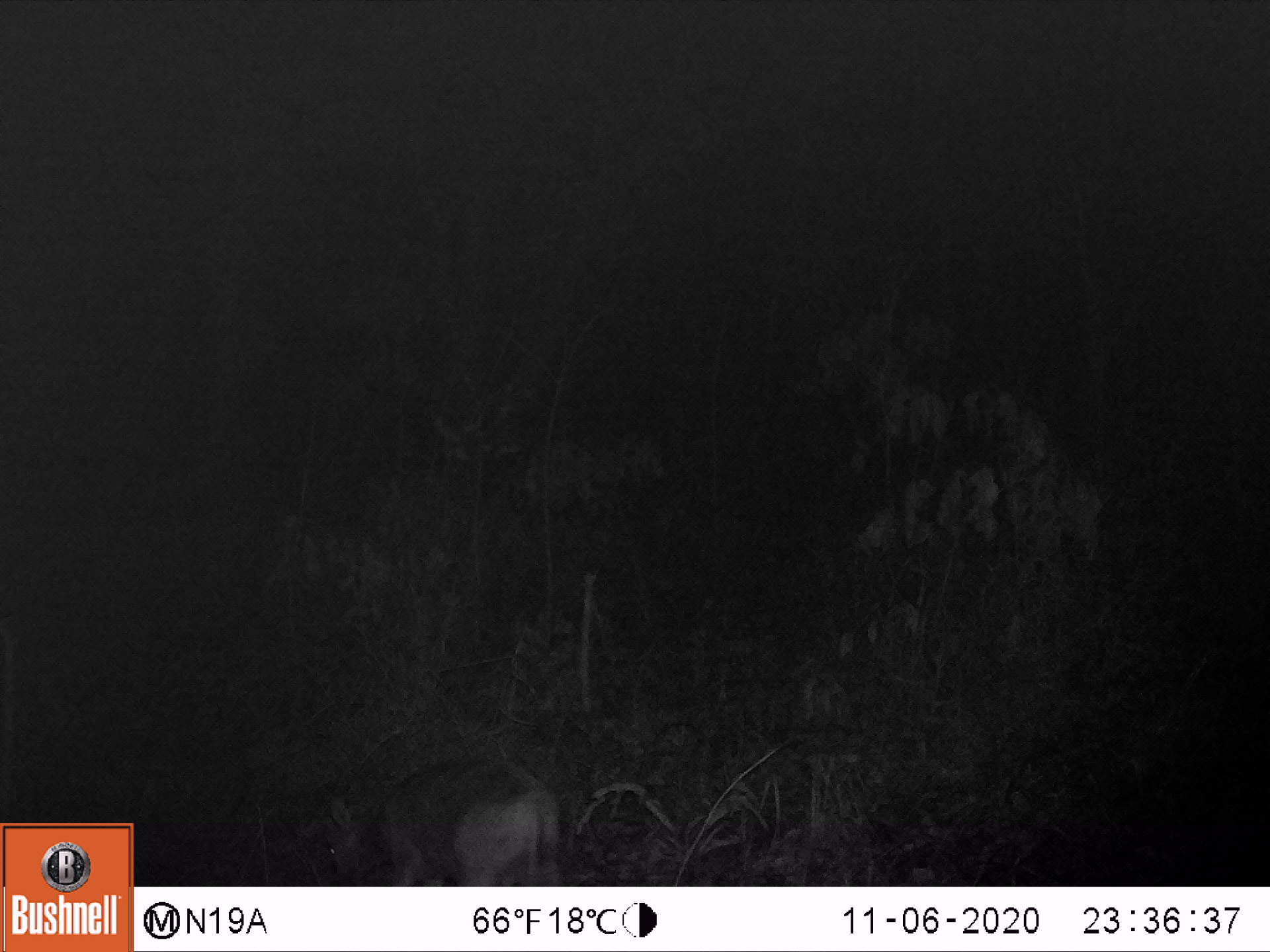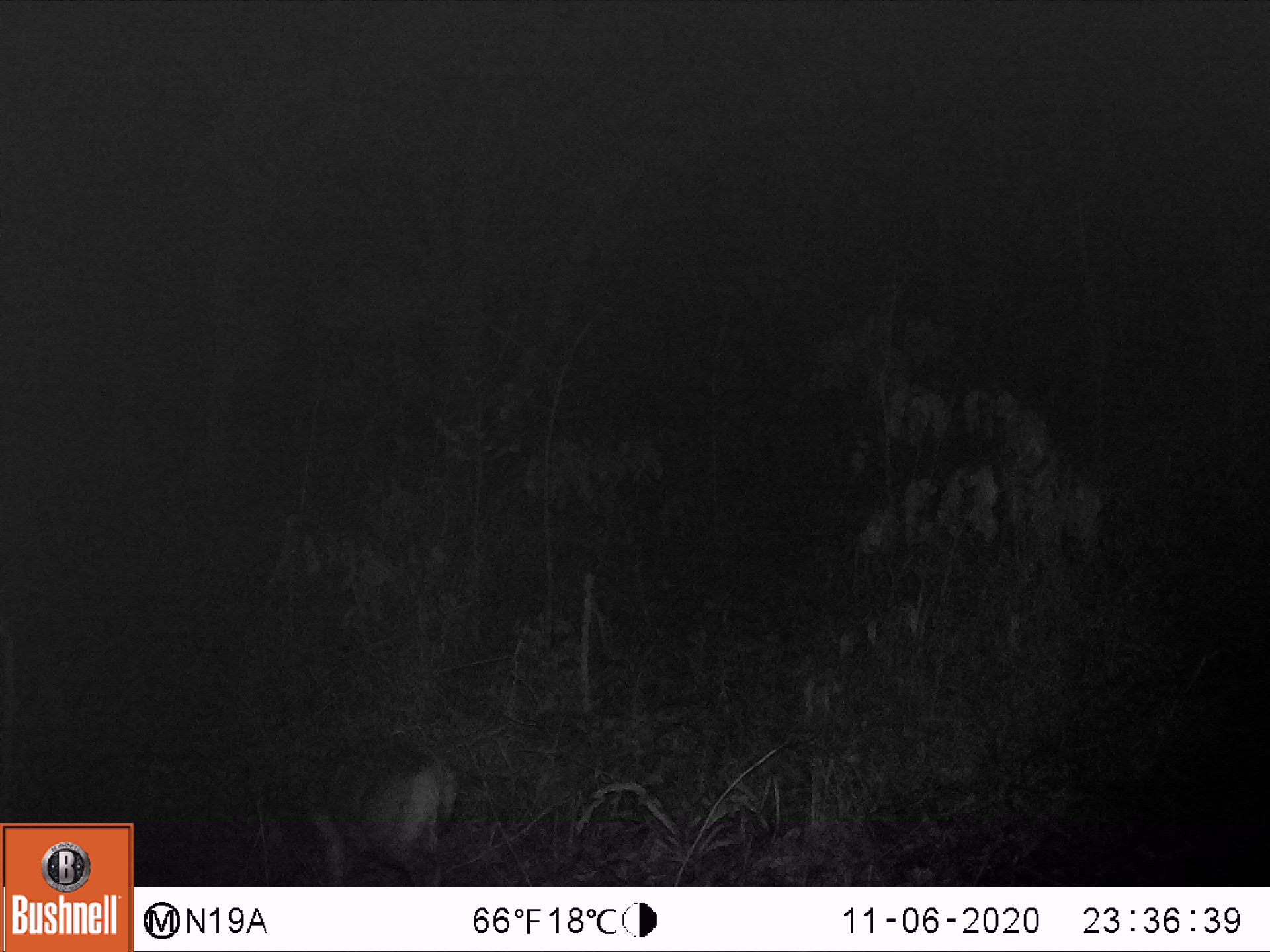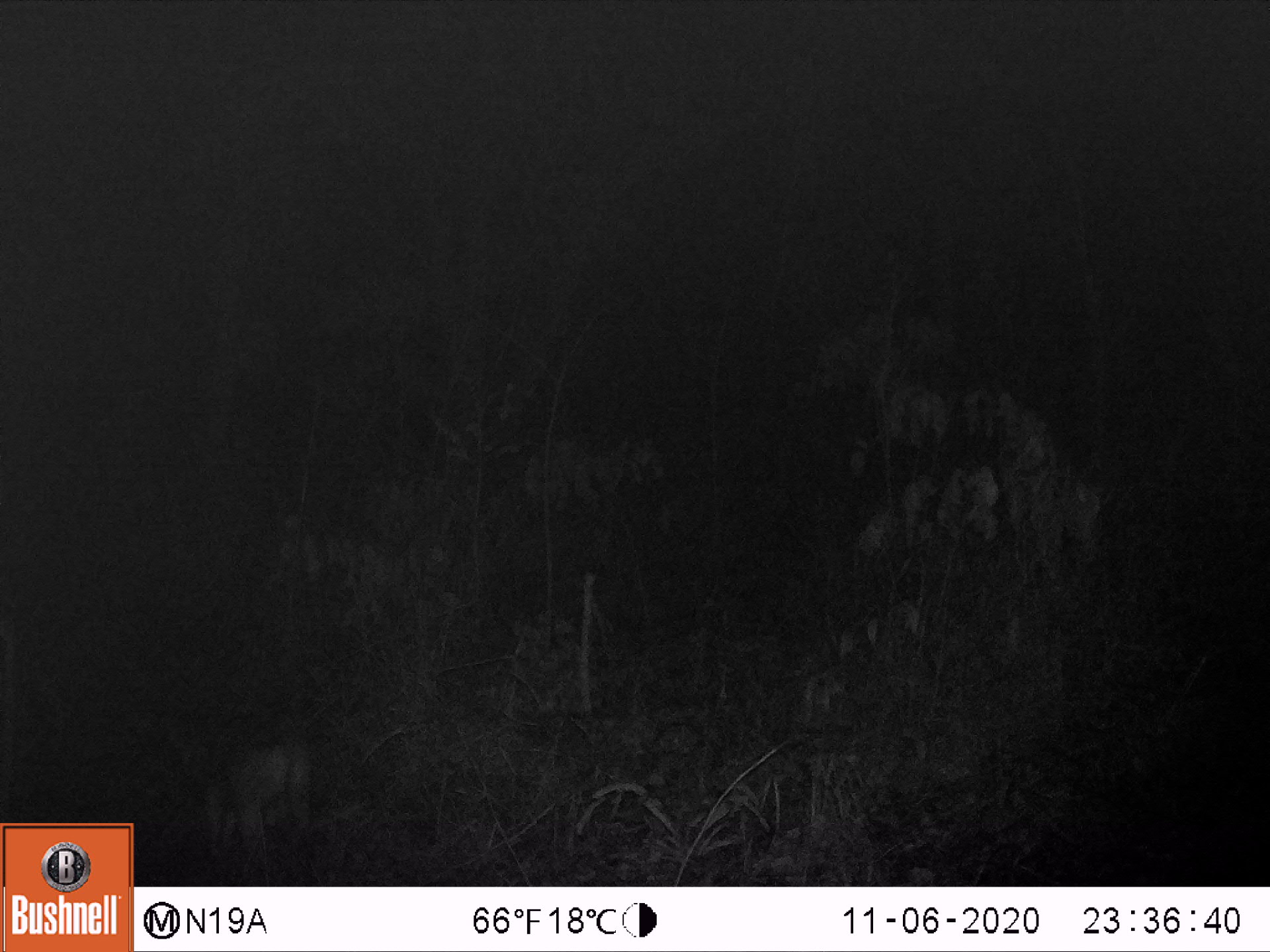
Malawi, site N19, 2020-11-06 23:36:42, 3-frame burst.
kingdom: Animalia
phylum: Chordata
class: Mammalia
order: Artiodactyla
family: Bovidae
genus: Sylvicapra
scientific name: Sylvicapra grimmia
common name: common duiker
Common duiker (Sylvicapra grimmia), count 1.